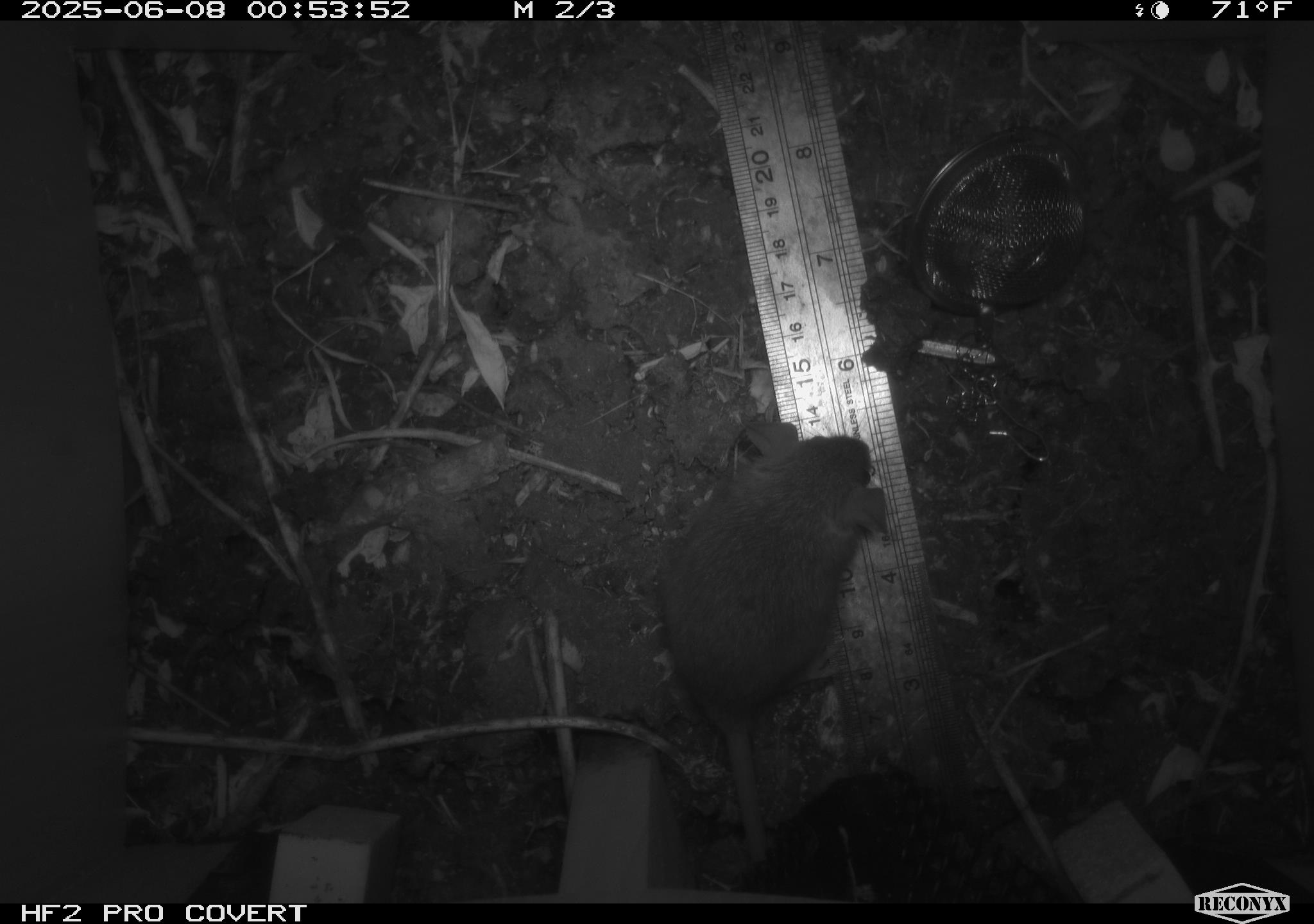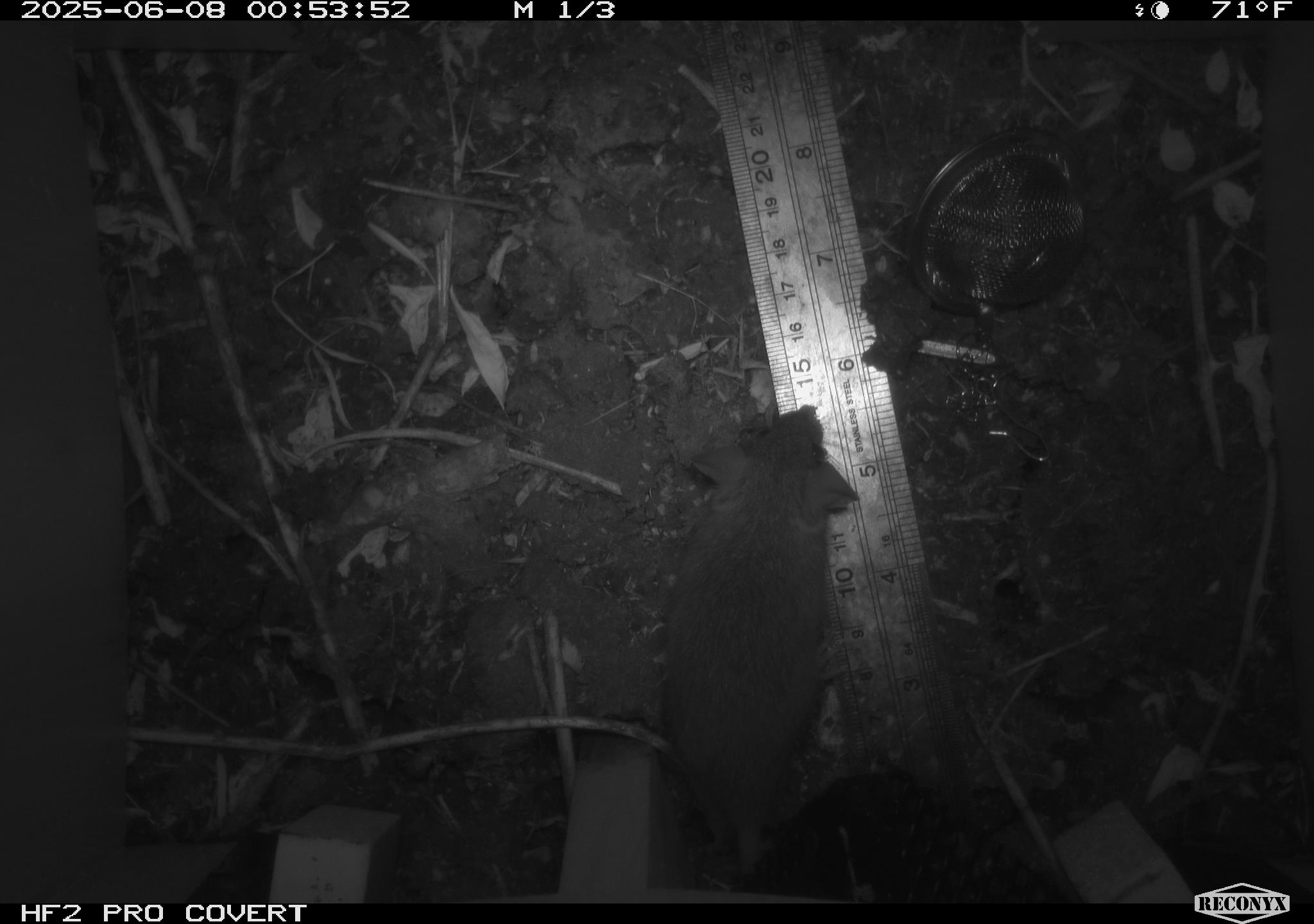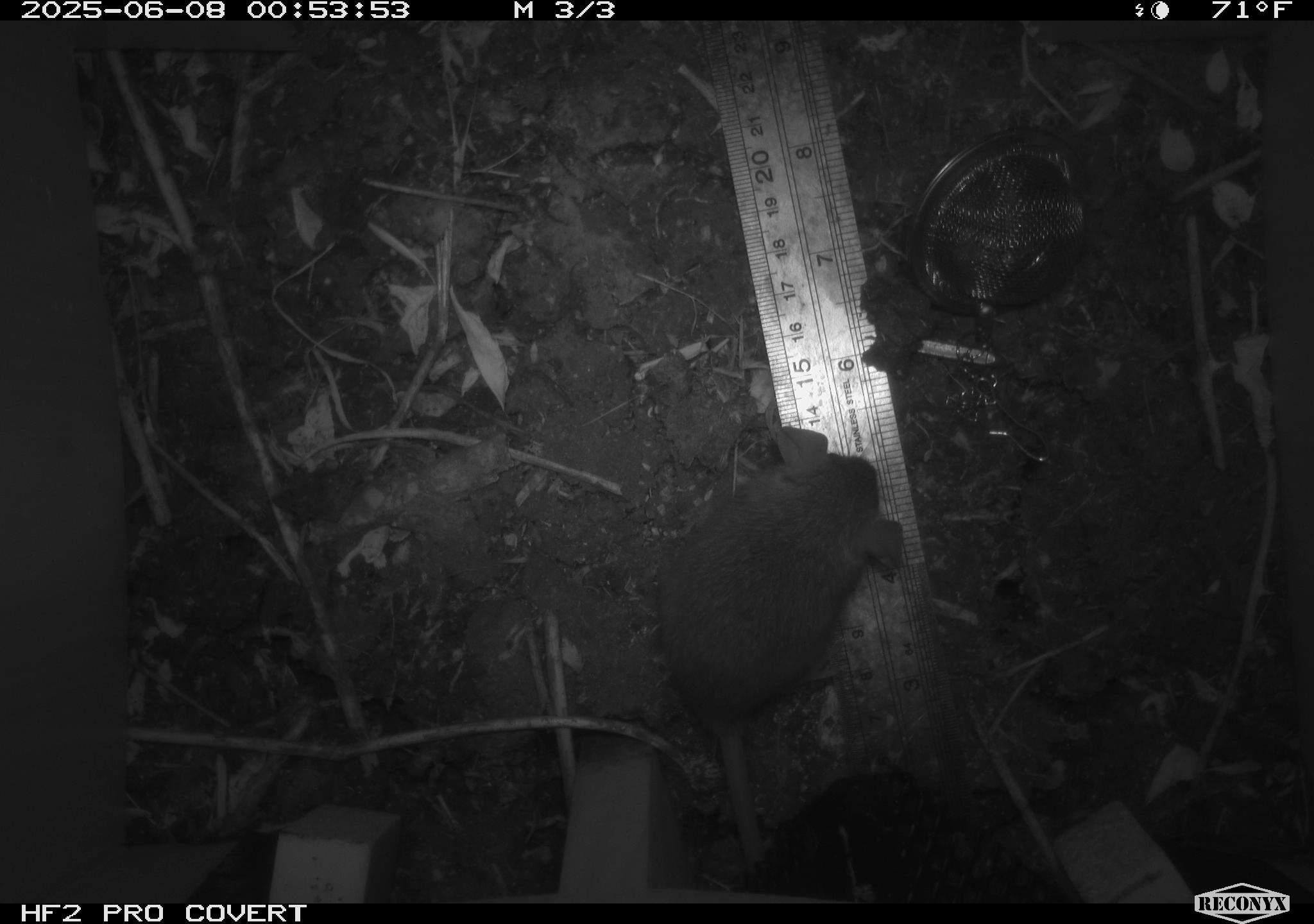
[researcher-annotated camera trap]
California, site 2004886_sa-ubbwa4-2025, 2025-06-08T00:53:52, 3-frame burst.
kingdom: Animalia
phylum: Chordata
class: Mammalia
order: Rodentia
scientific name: Rodentia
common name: rodent